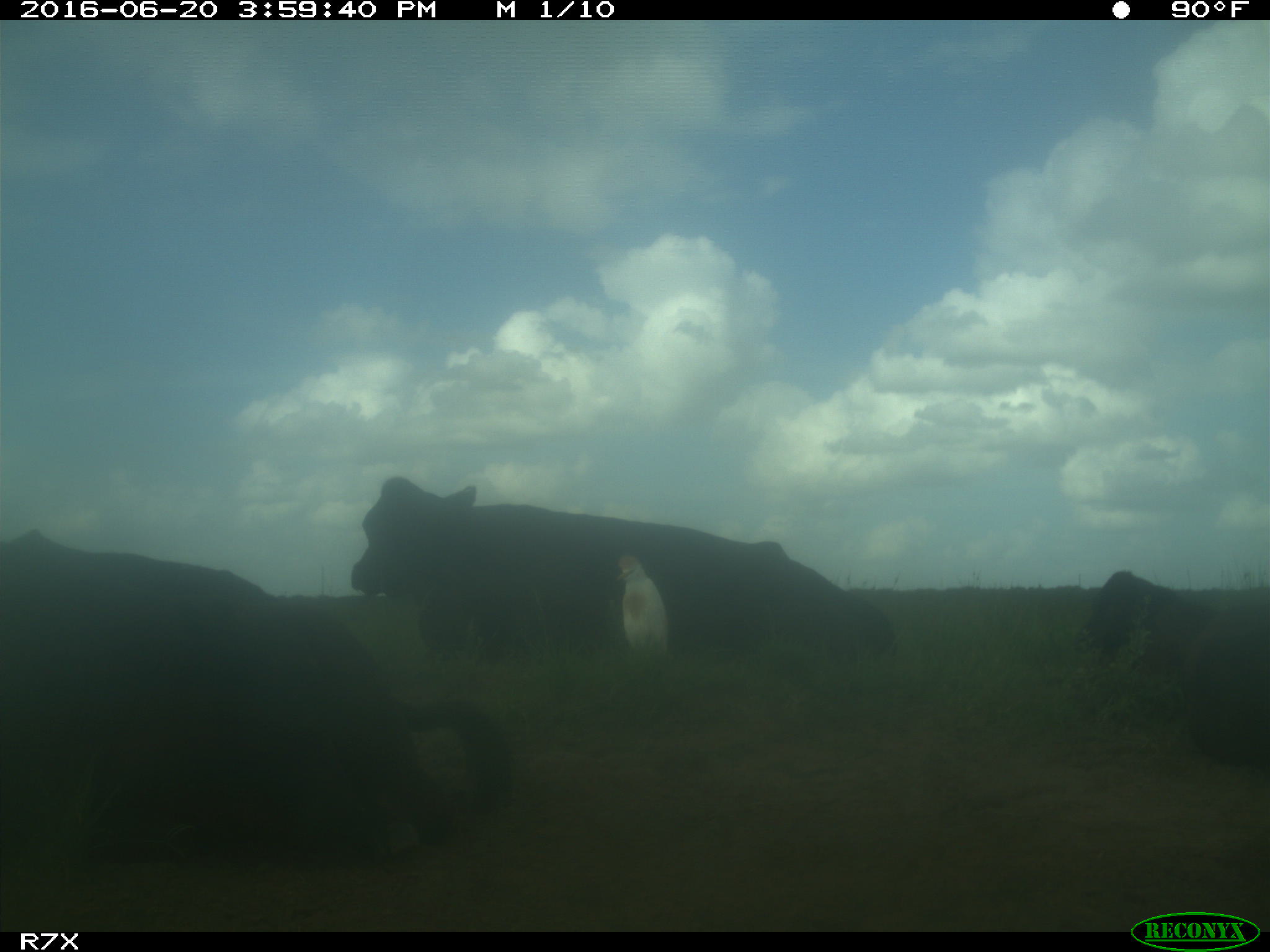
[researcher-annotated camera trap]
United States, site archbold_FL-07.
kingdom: Animalia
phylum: Chordata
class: Mammalia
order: Artiodactyla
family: Bovidae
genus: Bos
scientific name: Bos taurus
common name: domestic cow